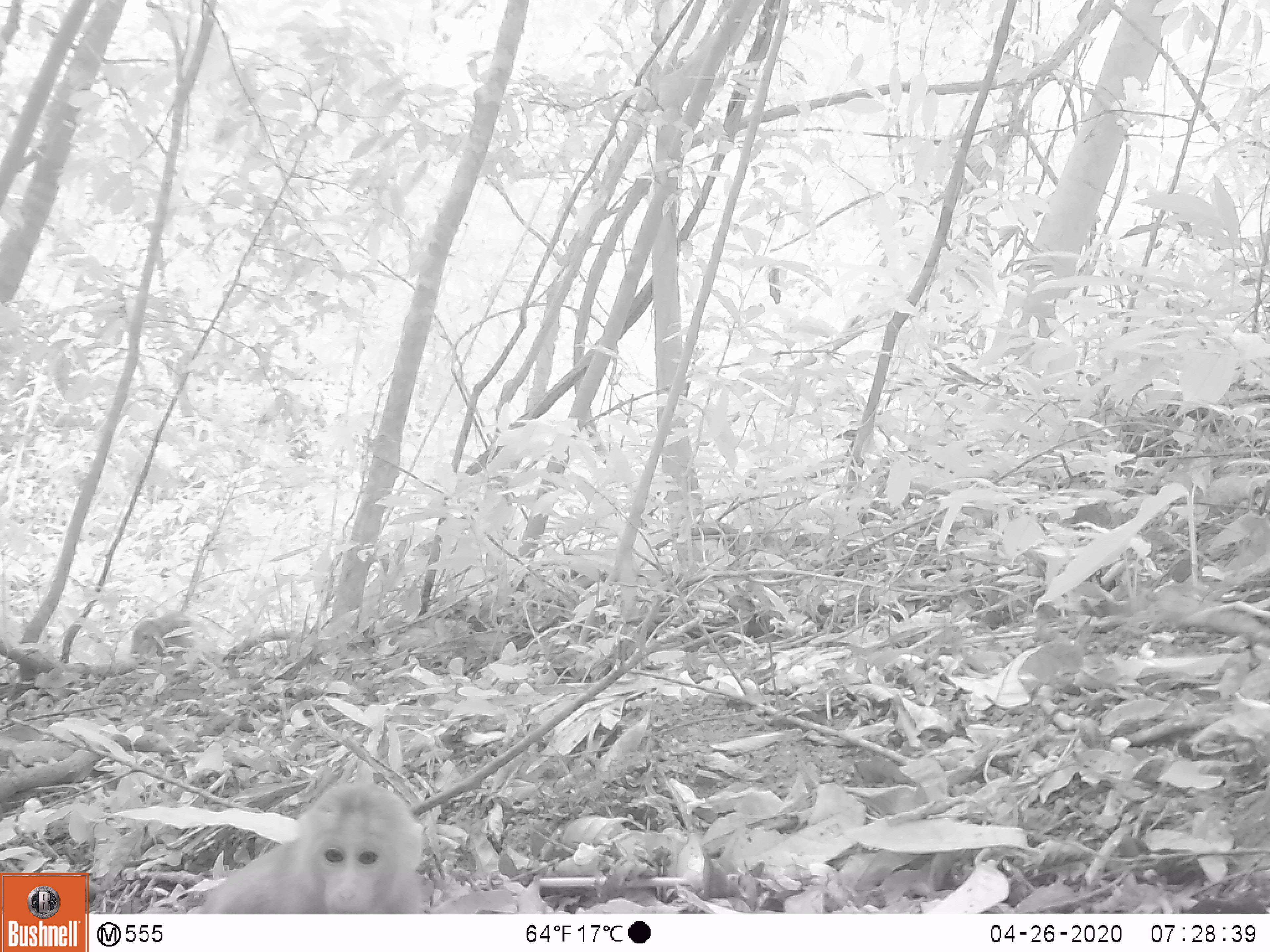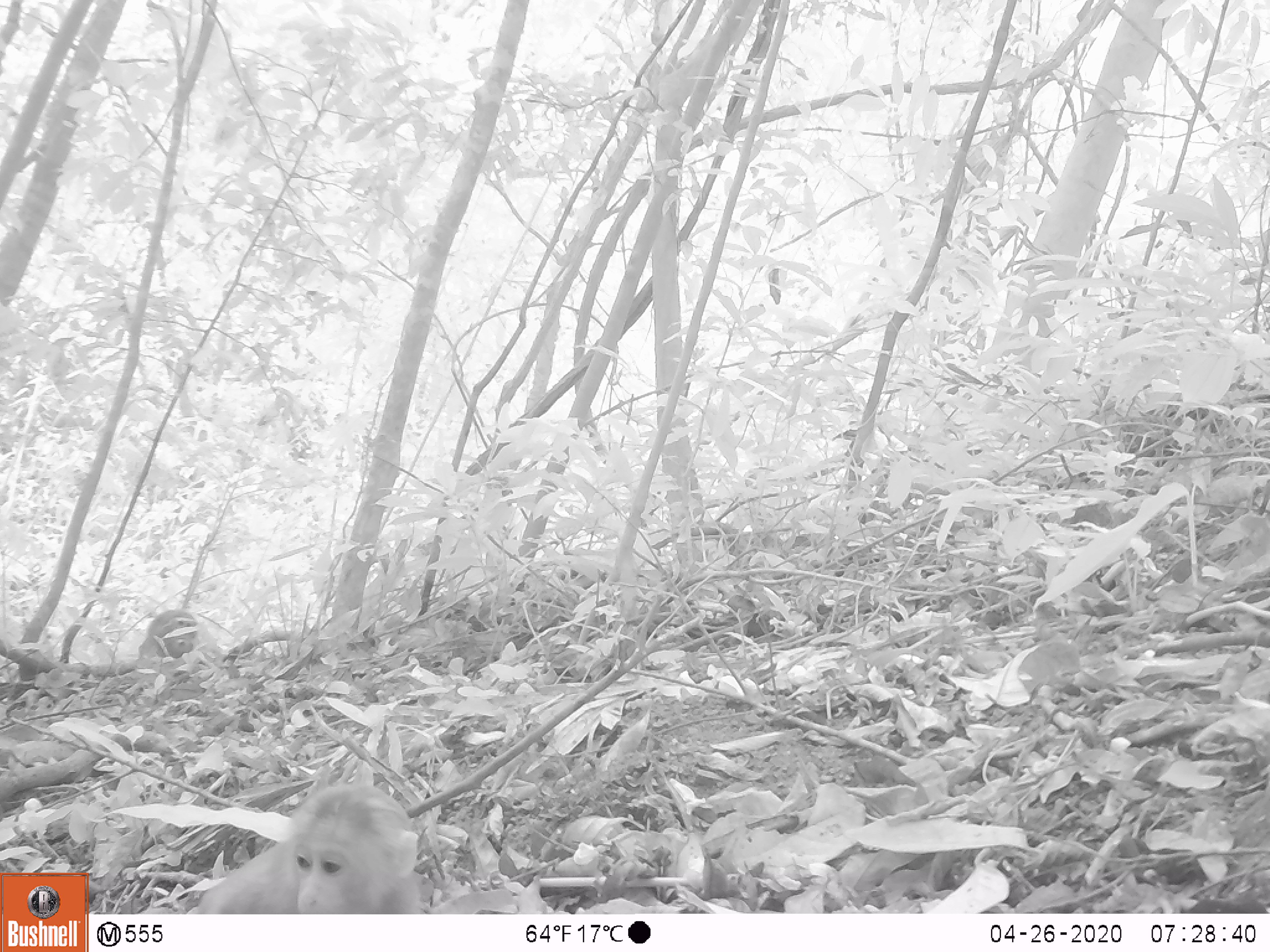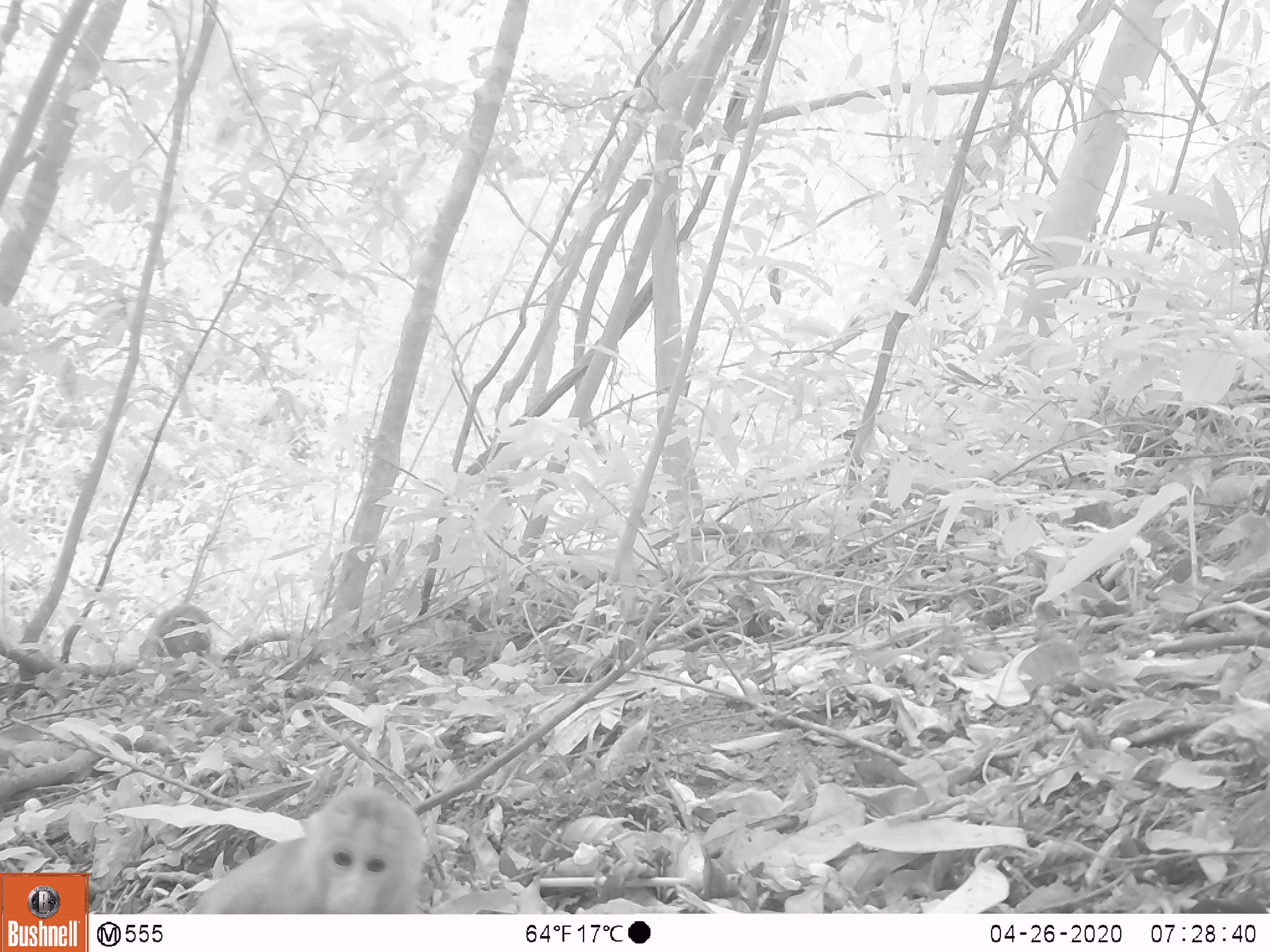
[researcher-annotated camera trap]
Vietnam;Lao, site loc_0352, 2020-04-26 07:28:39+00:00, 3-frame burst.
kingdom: Animalia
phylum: Chordata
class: Mammalia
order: Primates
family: Cercopithecidae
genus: Macaca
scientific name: Macaca arctoides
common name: stump-tailed macaque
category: stump tailed macaque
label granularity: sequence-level